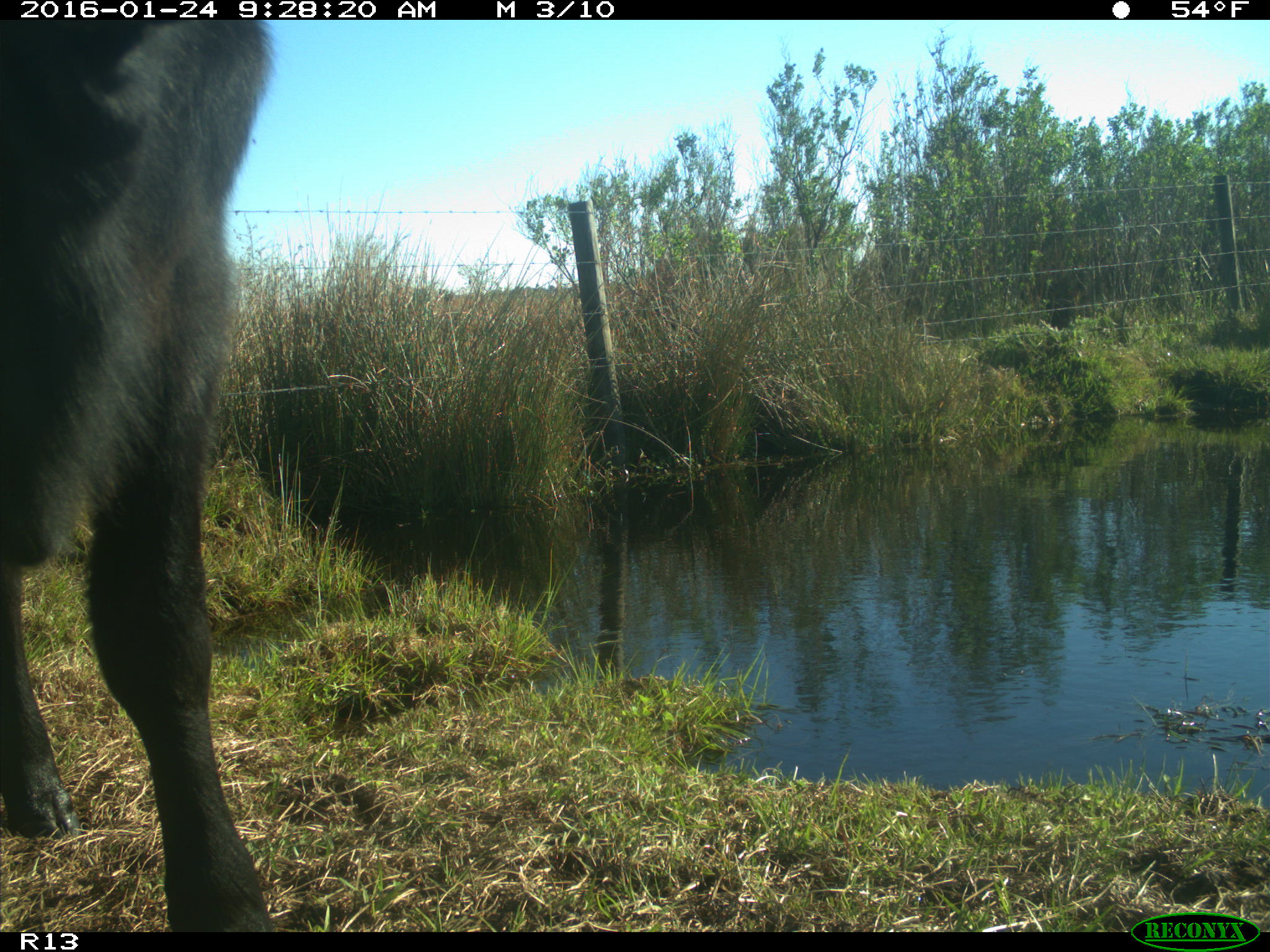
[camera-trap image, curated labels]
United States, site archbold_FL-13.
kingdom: Animalia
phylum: Chordata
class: Mammalia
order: Artiodactyla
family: Bovidae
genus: Bos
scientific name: Bos taurus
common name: domestic cow